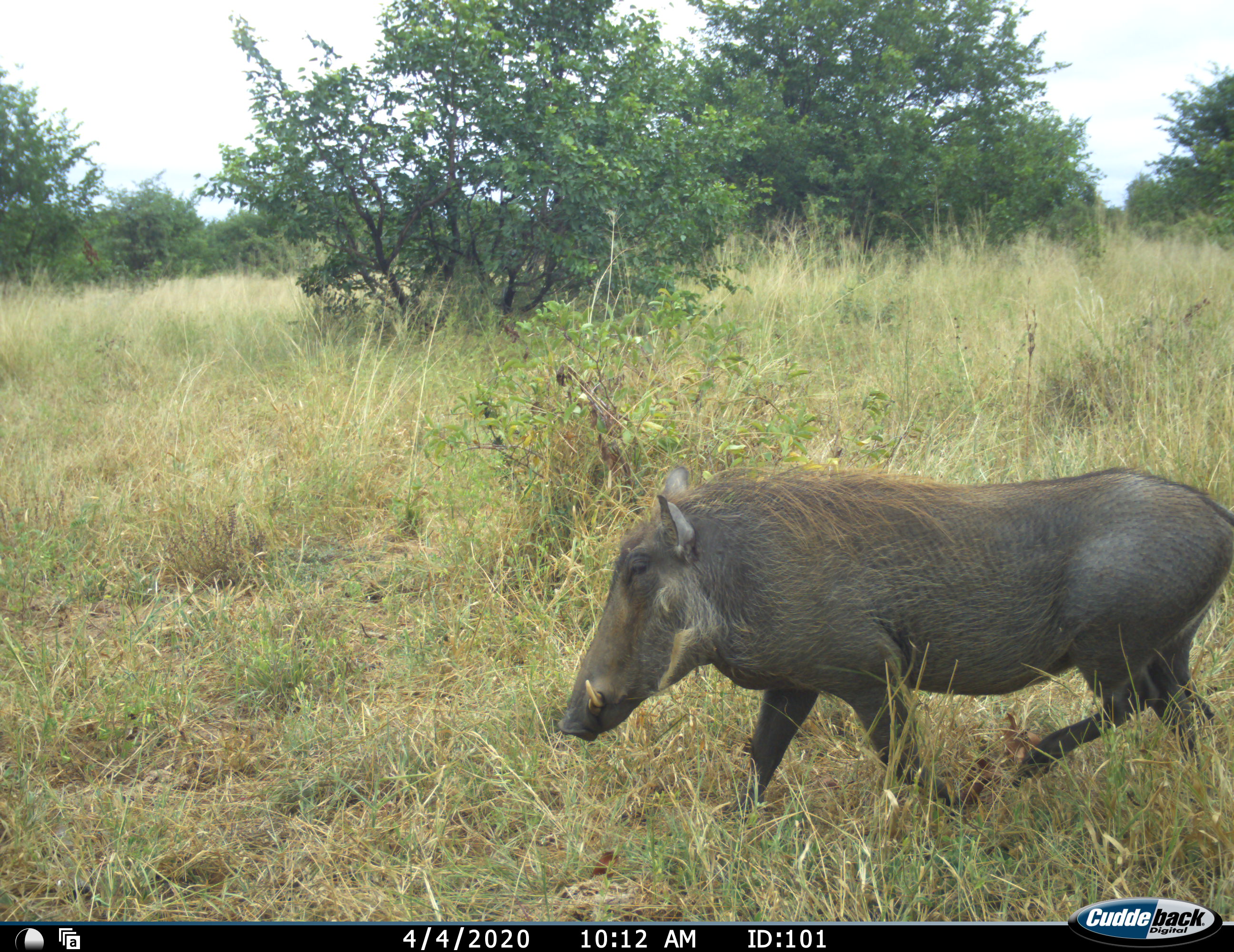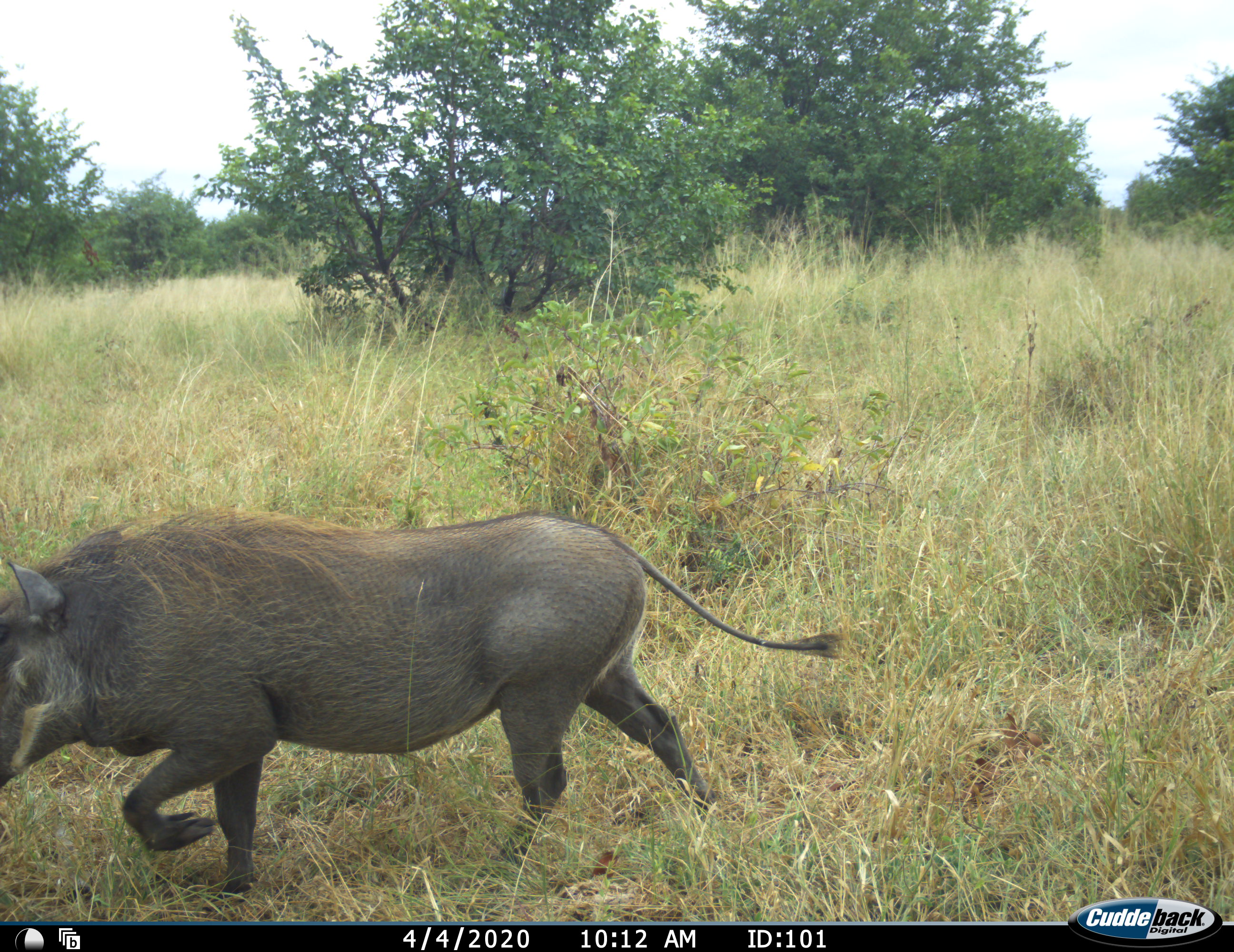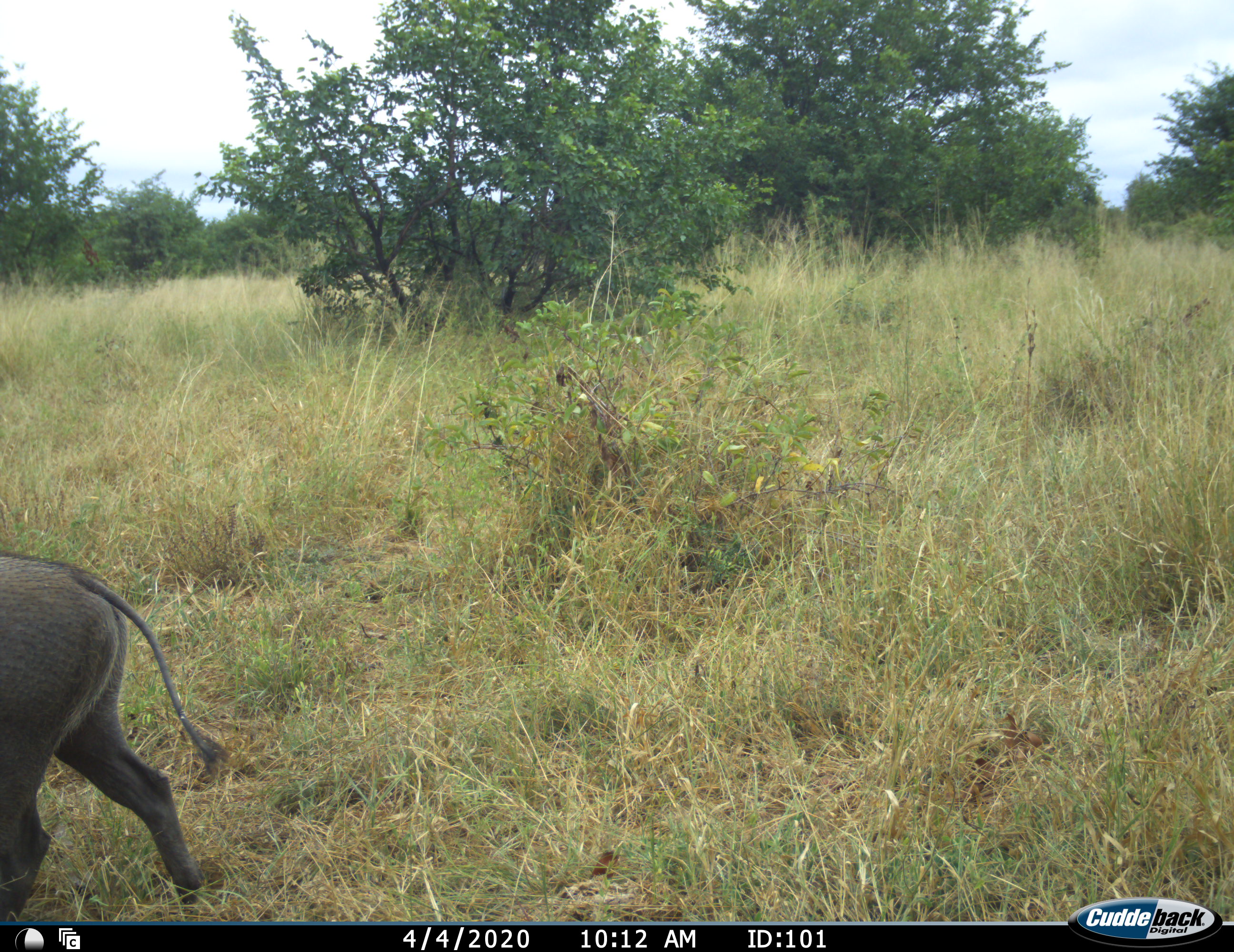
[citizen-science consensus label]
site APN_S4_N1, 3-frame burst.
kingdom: Animalia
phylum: Chordata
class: Mammalia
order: Artiodactyla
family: Suidae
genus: Phacochoerus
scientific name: Phacochoerus africanus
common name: warthog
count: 1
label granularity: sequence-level